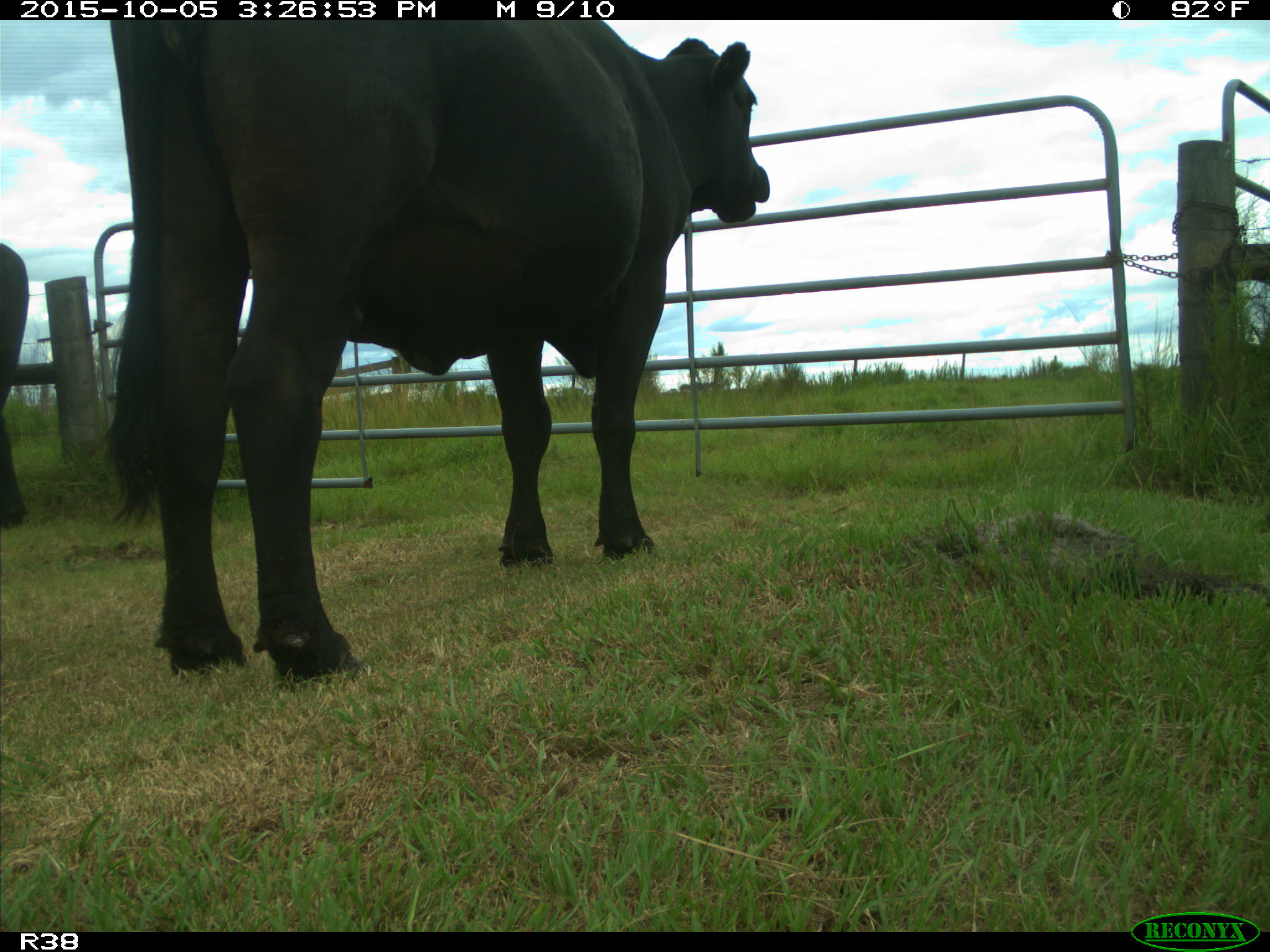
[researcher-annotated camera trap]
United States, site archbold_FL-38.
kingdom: Animalia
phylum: Chordata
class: Mammalia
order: Artiodactyla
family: Bovidae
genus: Bos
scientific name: Bos taurus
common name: domestic cow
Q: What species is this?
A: Bos taurus (domestic cow).